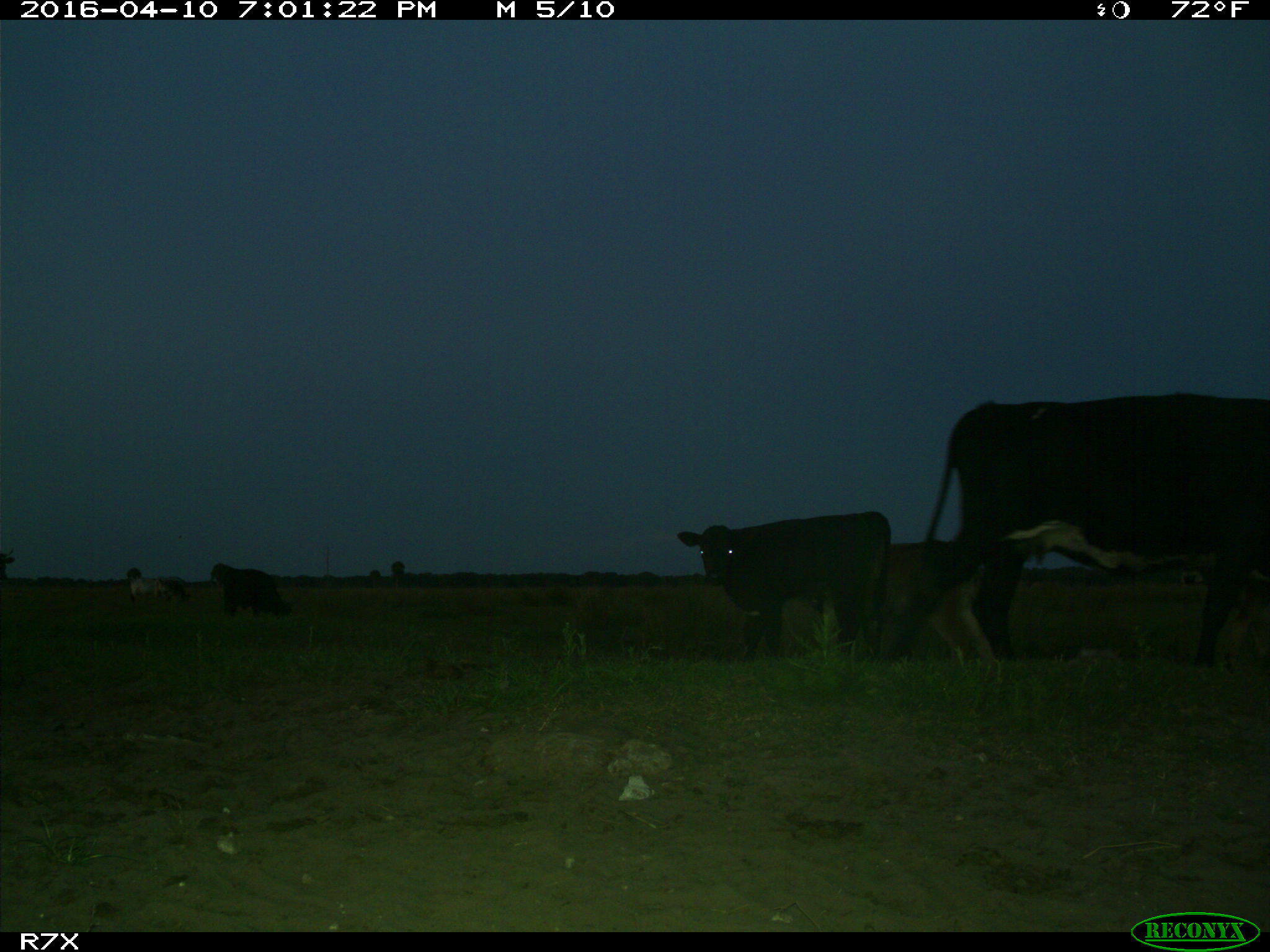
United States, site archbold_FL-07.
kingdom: Animalia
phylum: Chordata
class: Mammalia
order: Artiodactyla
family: Bovidae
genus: Bos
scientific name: Bos taurus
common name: domestic cow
Bos taurus (domestic cow).